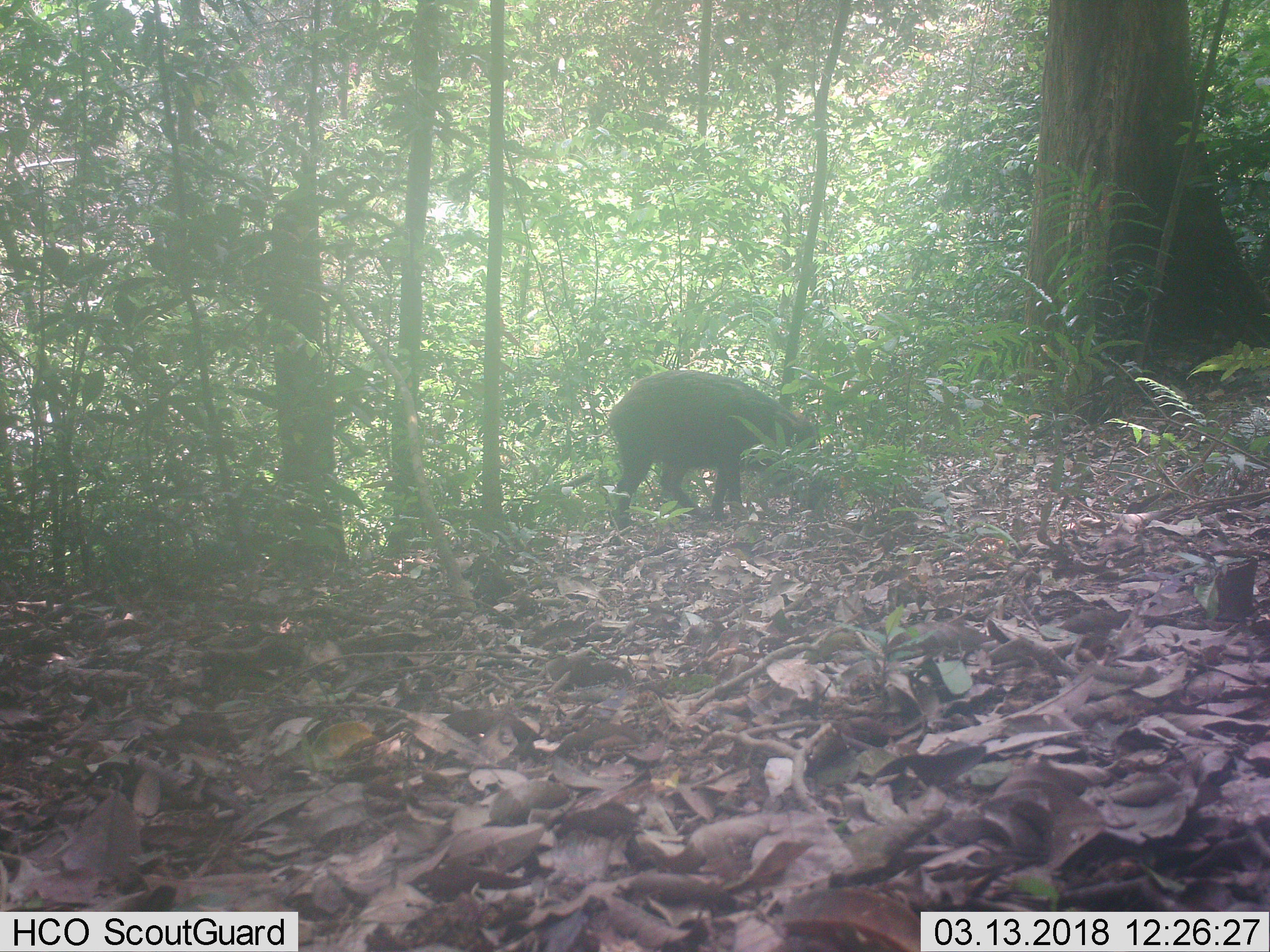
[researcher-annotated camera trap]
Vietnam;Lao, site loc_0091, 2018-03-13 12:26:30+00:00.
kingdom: Animalia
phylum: Chordata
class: Mammalia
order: Artiodactyla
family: Suidae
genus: Sus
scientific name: Sus scrofa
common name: eurasian wild pig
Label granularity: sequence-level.